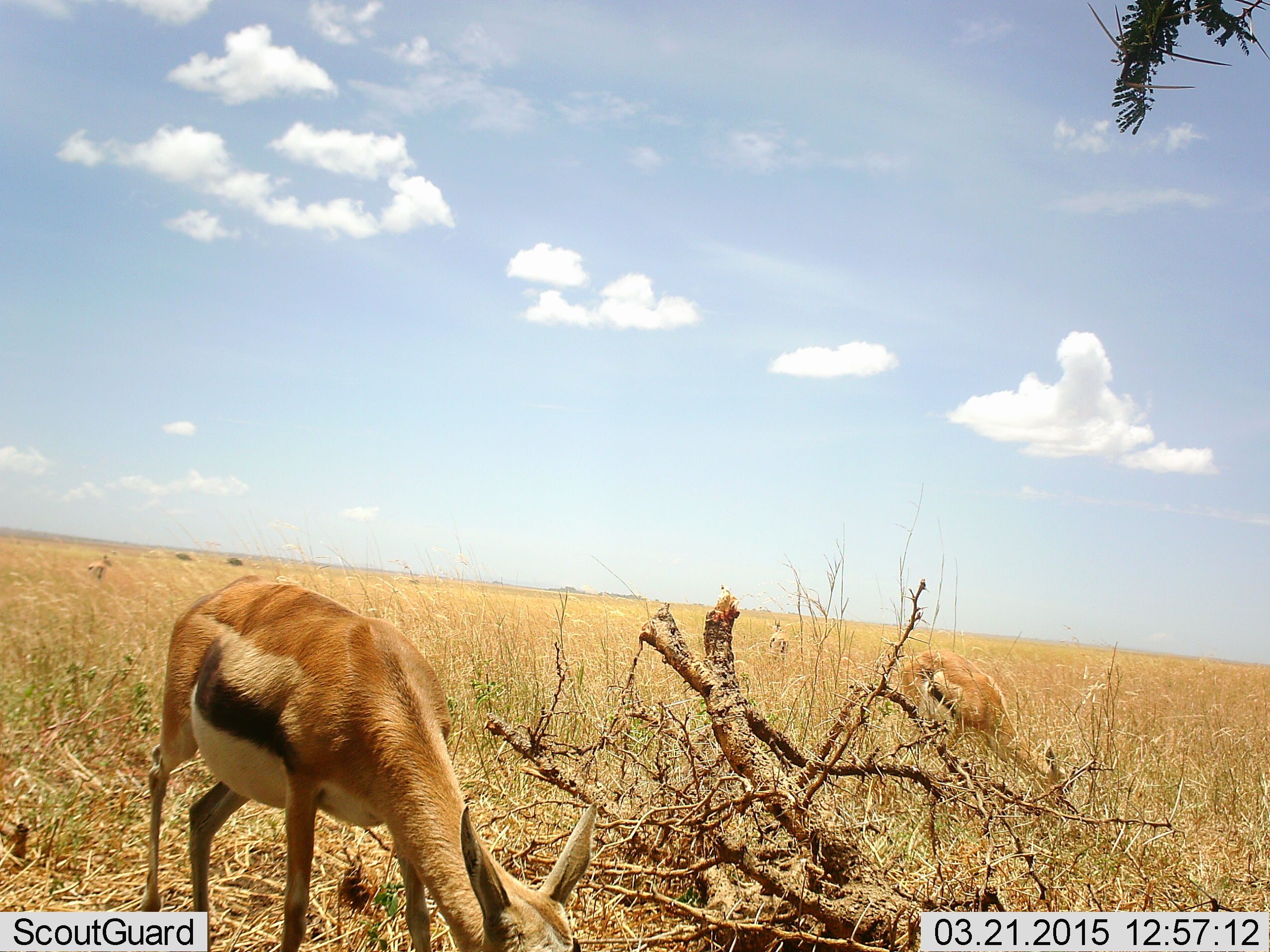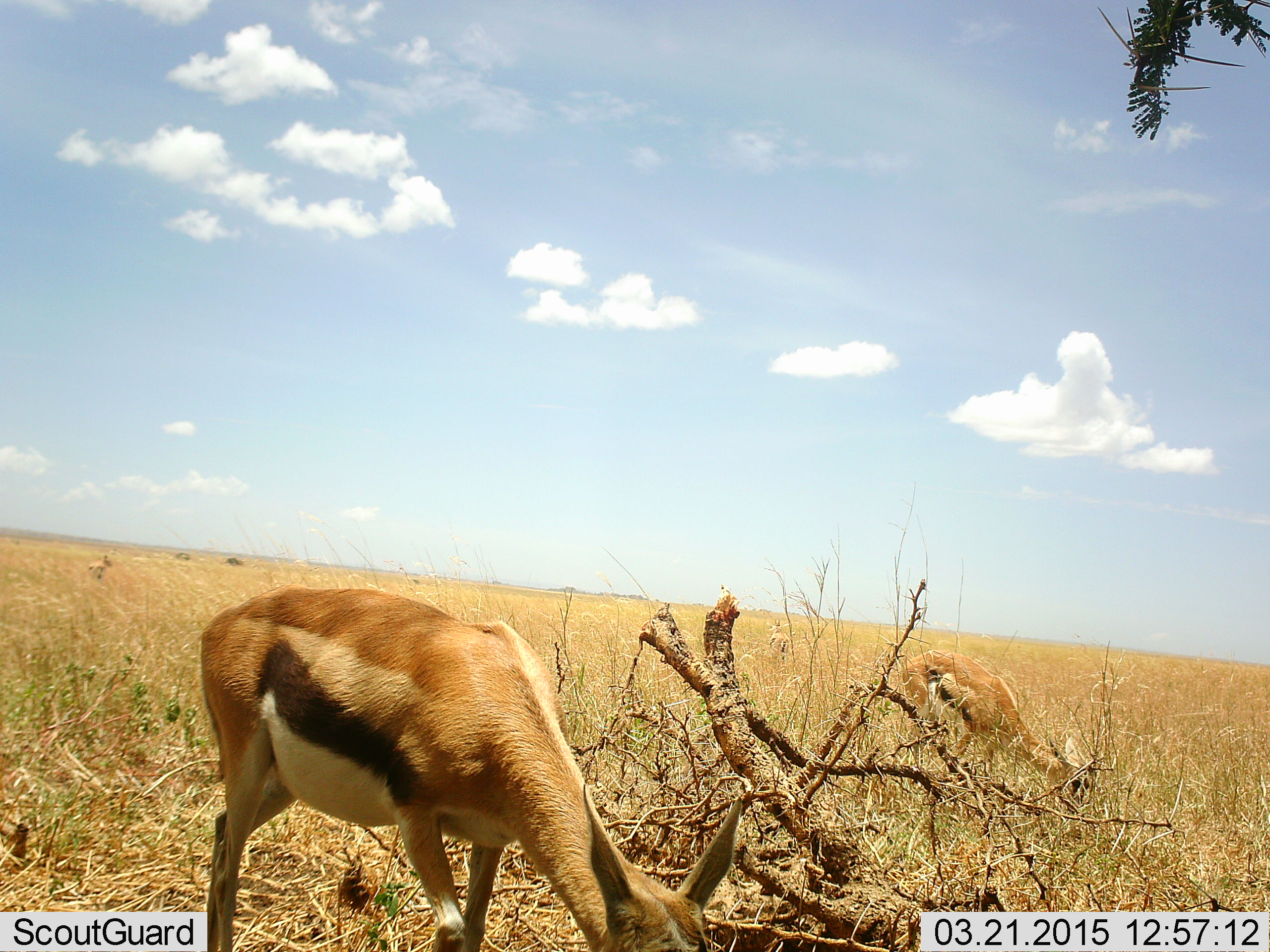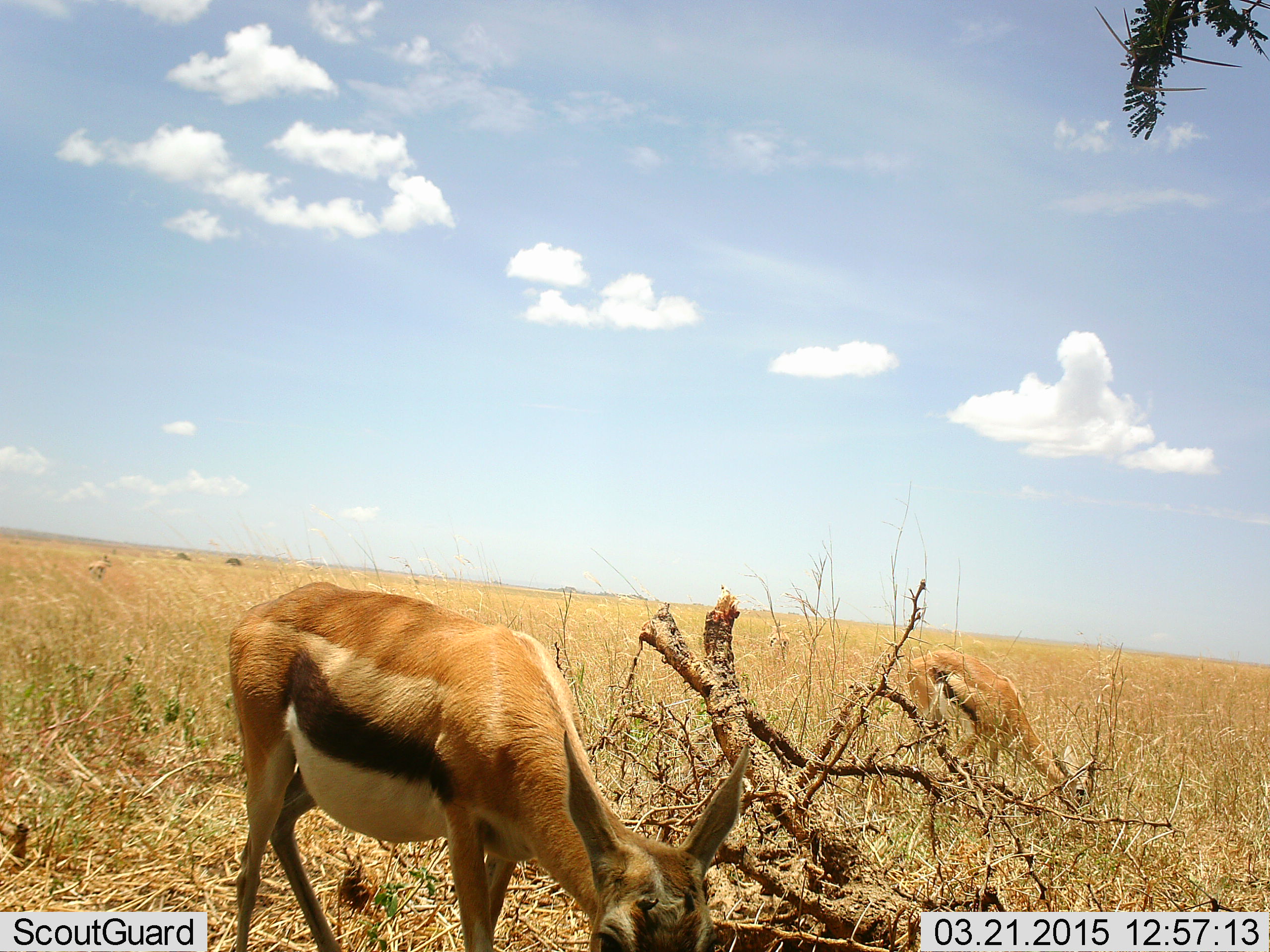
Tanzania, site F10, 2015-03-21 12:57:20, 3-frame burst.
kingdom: Animalia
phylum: Chordata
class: Mammalia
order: Artiodactyla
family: Bovidae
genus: Eudorcas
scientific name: Eudorcas thomsonii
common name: thomson's gazelle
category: gazellethomsons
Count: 2.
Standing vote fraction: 10%.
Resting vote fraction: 0%.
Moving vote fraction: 0%.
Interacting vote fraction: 0%.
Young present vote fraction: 0%.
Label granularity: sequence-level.